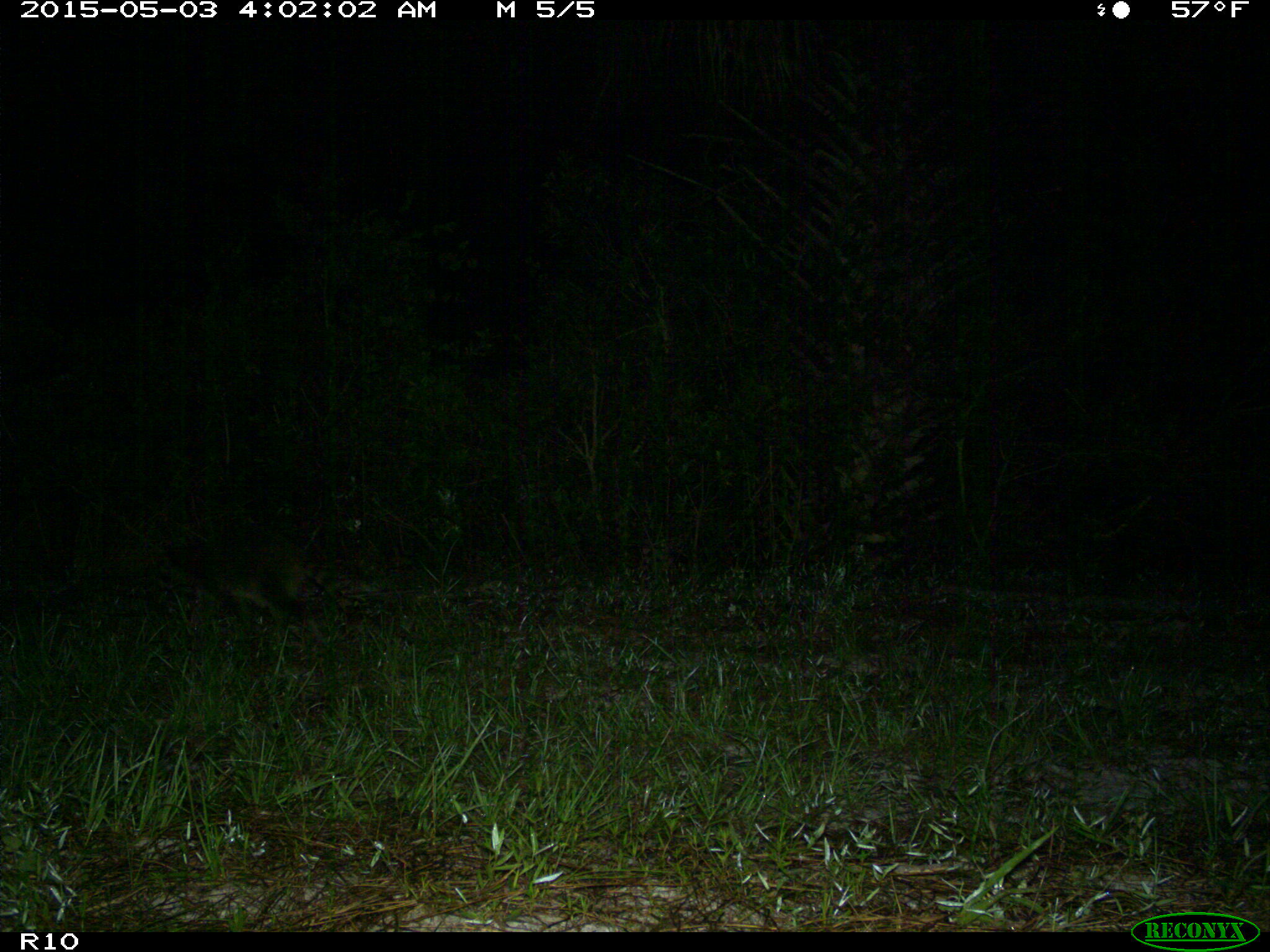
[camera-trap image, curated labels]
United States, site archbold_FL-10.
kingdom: Animalia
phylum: Chordata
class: Mammalia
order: Carnivora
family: Procyonidae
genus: Procyon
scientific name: Procyon lotor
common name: common raccoon